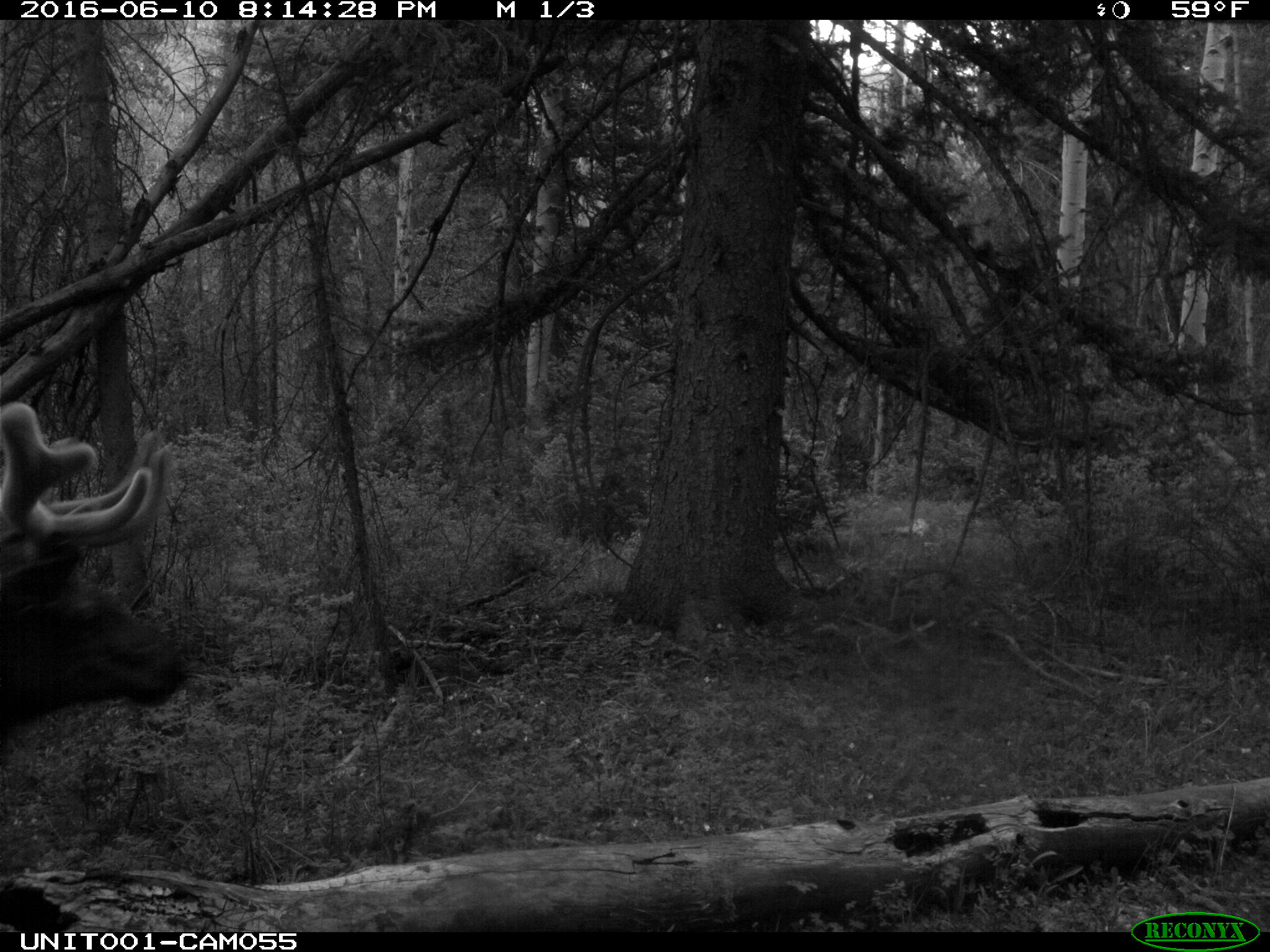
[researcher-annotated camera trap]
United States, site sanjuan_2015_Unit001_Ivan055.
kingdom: Animalia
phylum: Chordata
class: Mammalia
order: Artiodactyla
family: Cervidae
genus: Cervus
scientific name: Cervus elaphus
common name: red deer